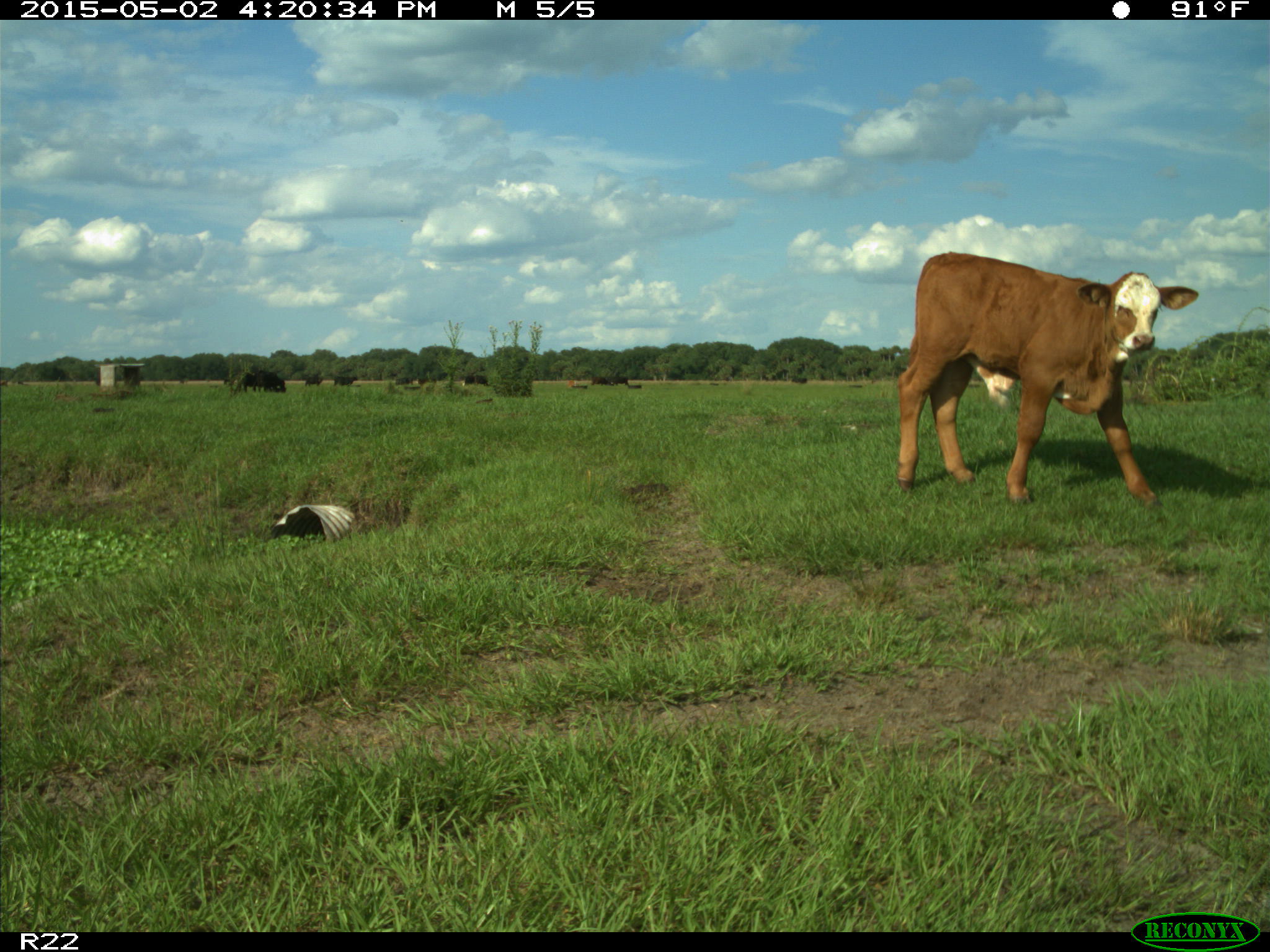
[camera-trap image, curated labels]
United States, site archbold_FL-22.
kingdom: Animalia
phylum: Chordata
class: Mammalia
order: Artiodactyla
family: Bovidae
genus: Bos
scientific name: Bos taurus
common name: domestic cow